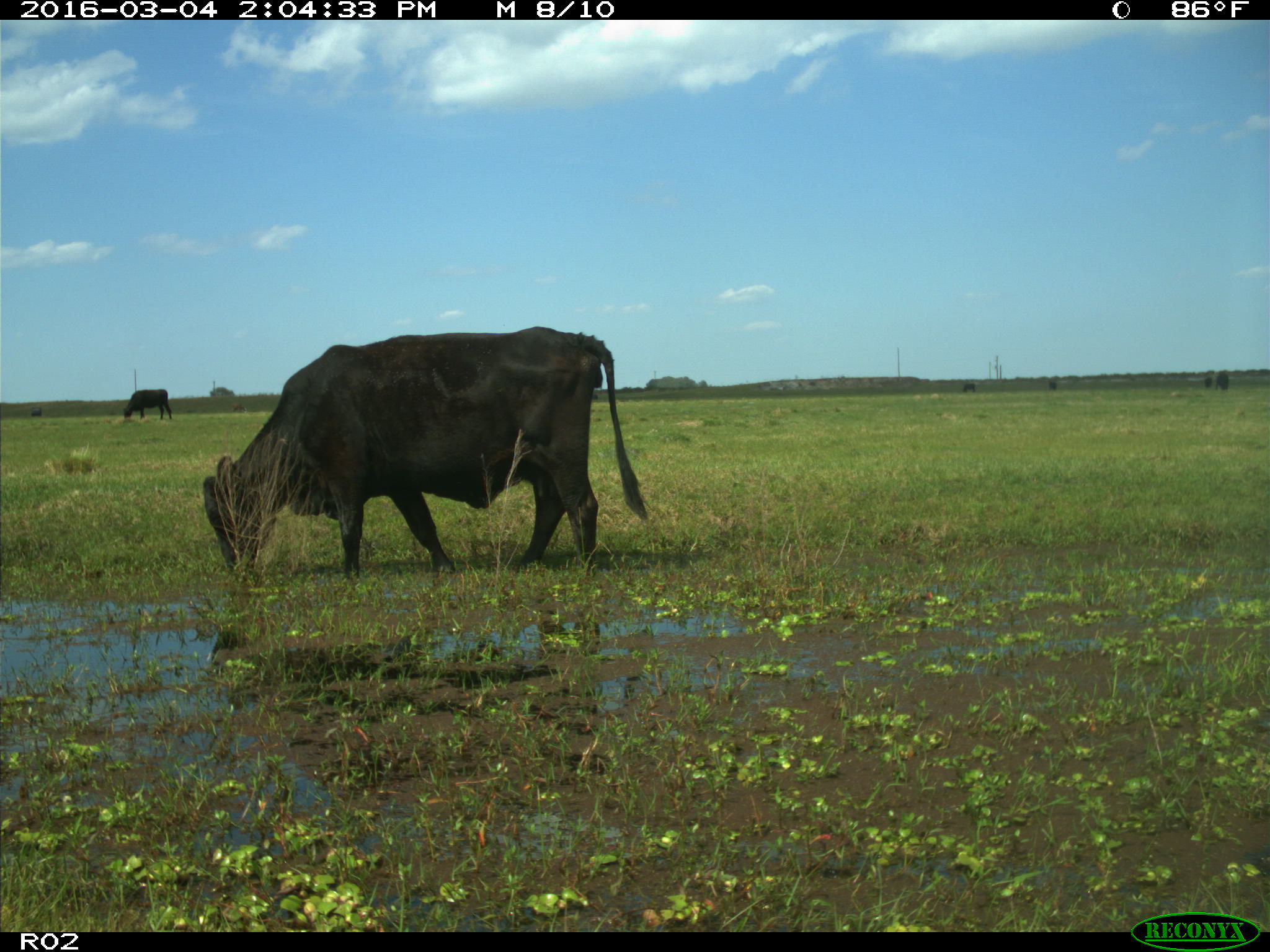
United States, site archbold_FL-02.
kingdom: Animalia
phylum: Chordata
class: Mammalia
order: Artiodactyla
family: Bovidae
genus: Bos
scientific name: Bos taurus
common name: domestic cow